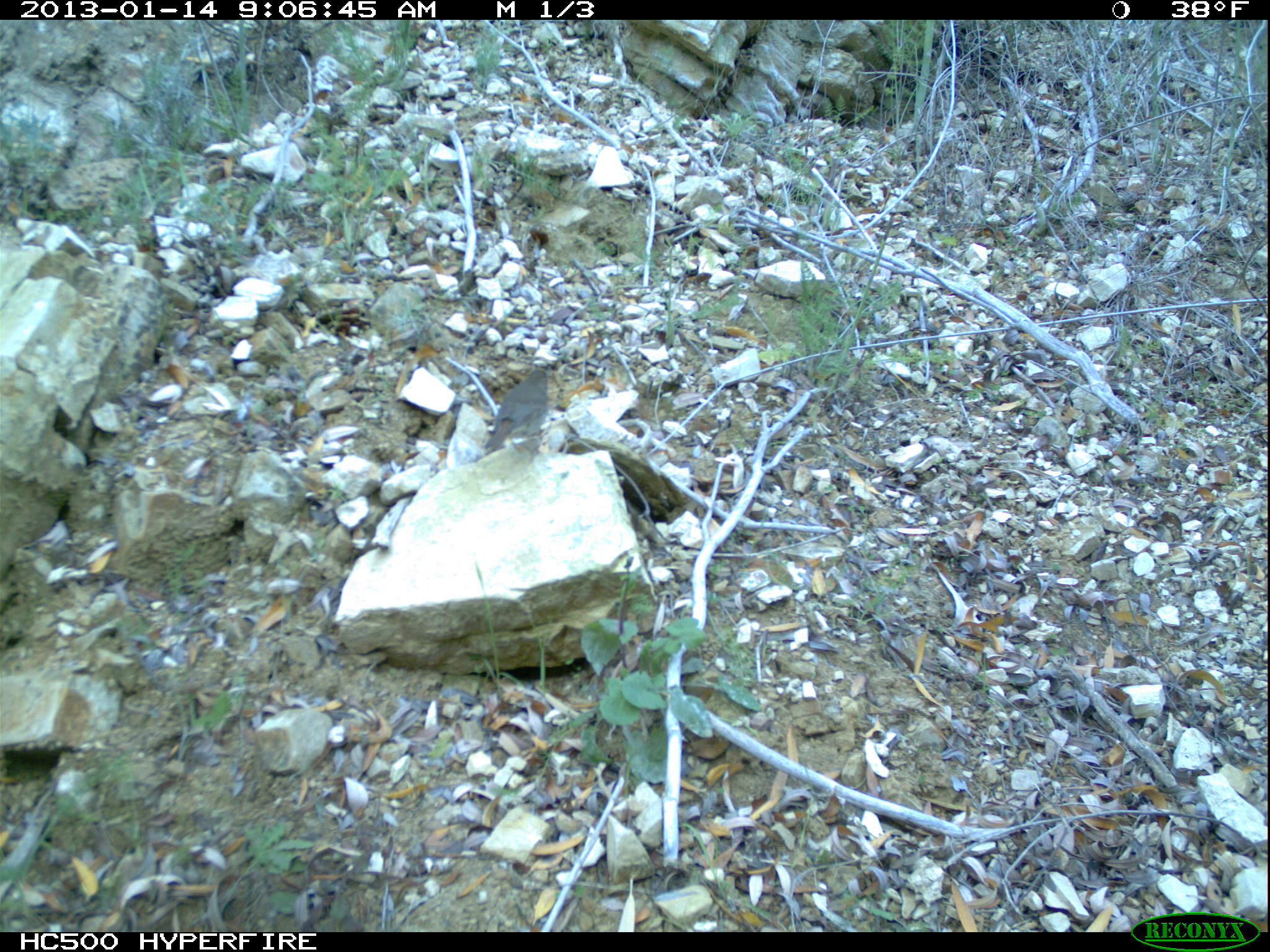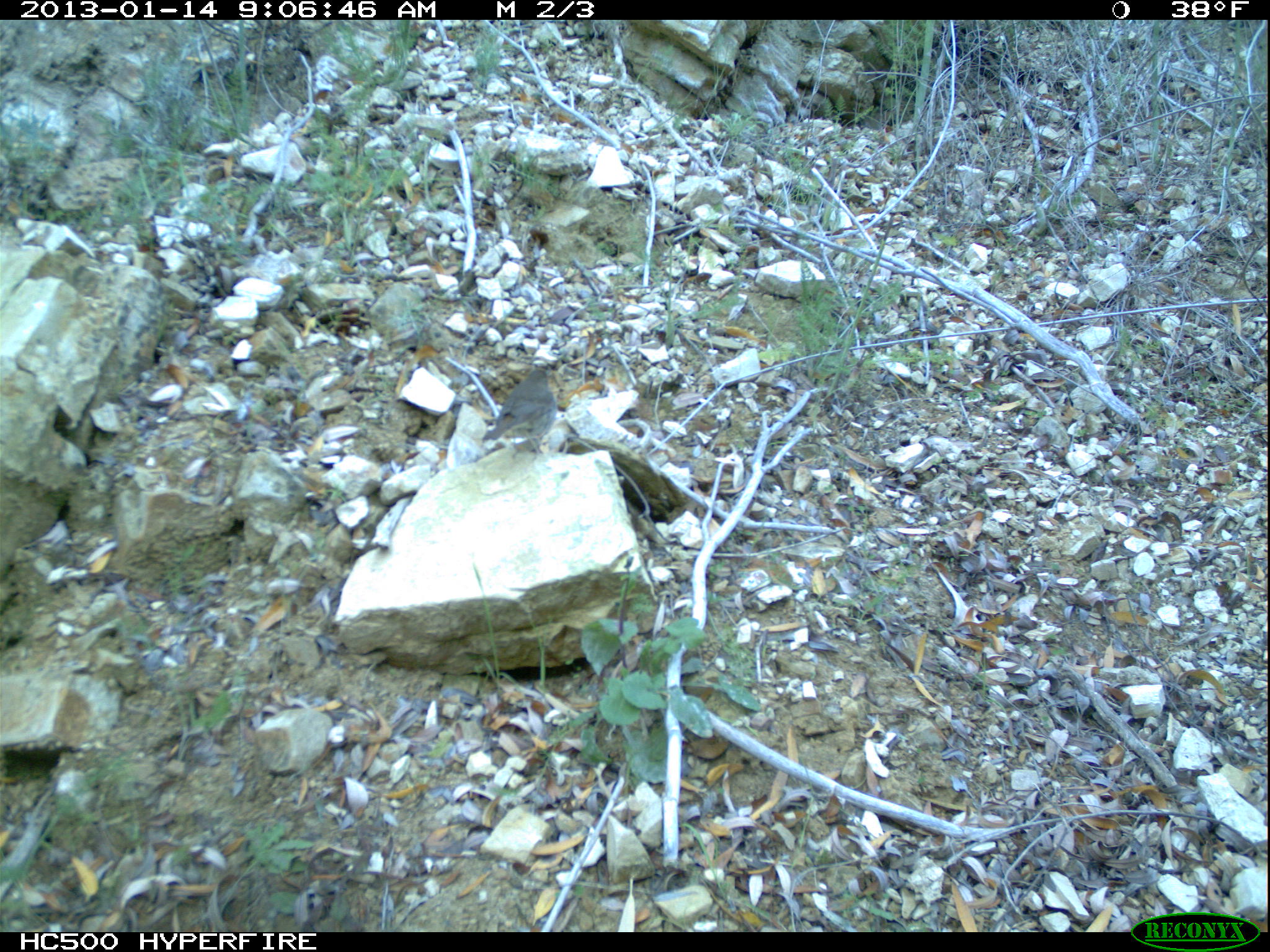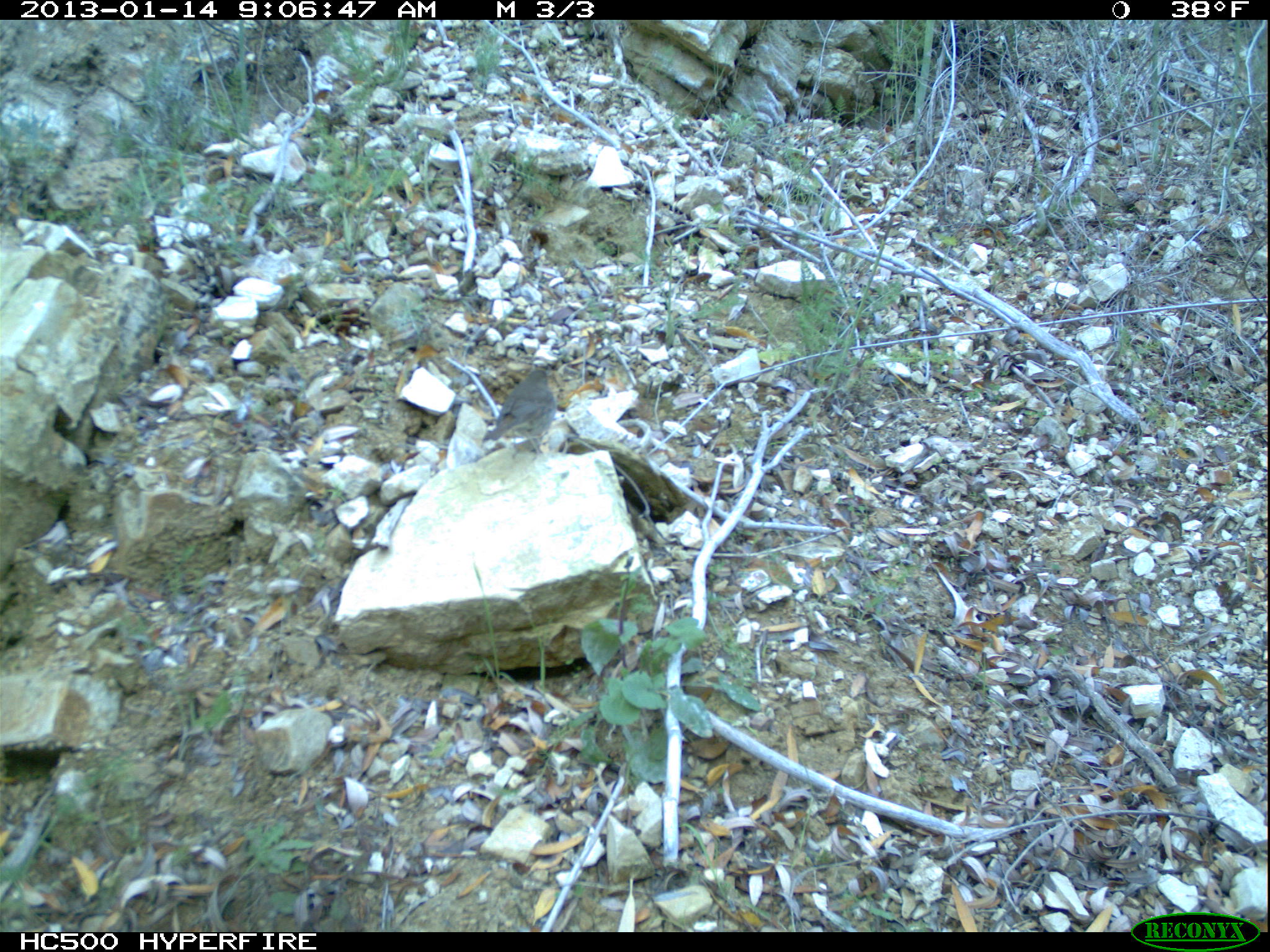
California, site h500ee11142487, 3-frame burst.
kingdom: Animalia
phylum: Chordata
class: Aves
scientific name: Aves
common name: bird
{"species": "bird (Aves)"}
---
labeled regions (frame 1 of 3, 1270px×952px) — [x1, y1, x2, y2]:
bird: [471, 369, 559, 462]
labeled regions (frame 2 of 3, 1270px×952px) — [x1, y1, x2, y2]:
bird: [471, 367, 557, 463]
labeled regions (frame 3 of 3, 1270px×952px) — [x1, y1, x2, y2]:
bird: [471, 369, 557, 463]